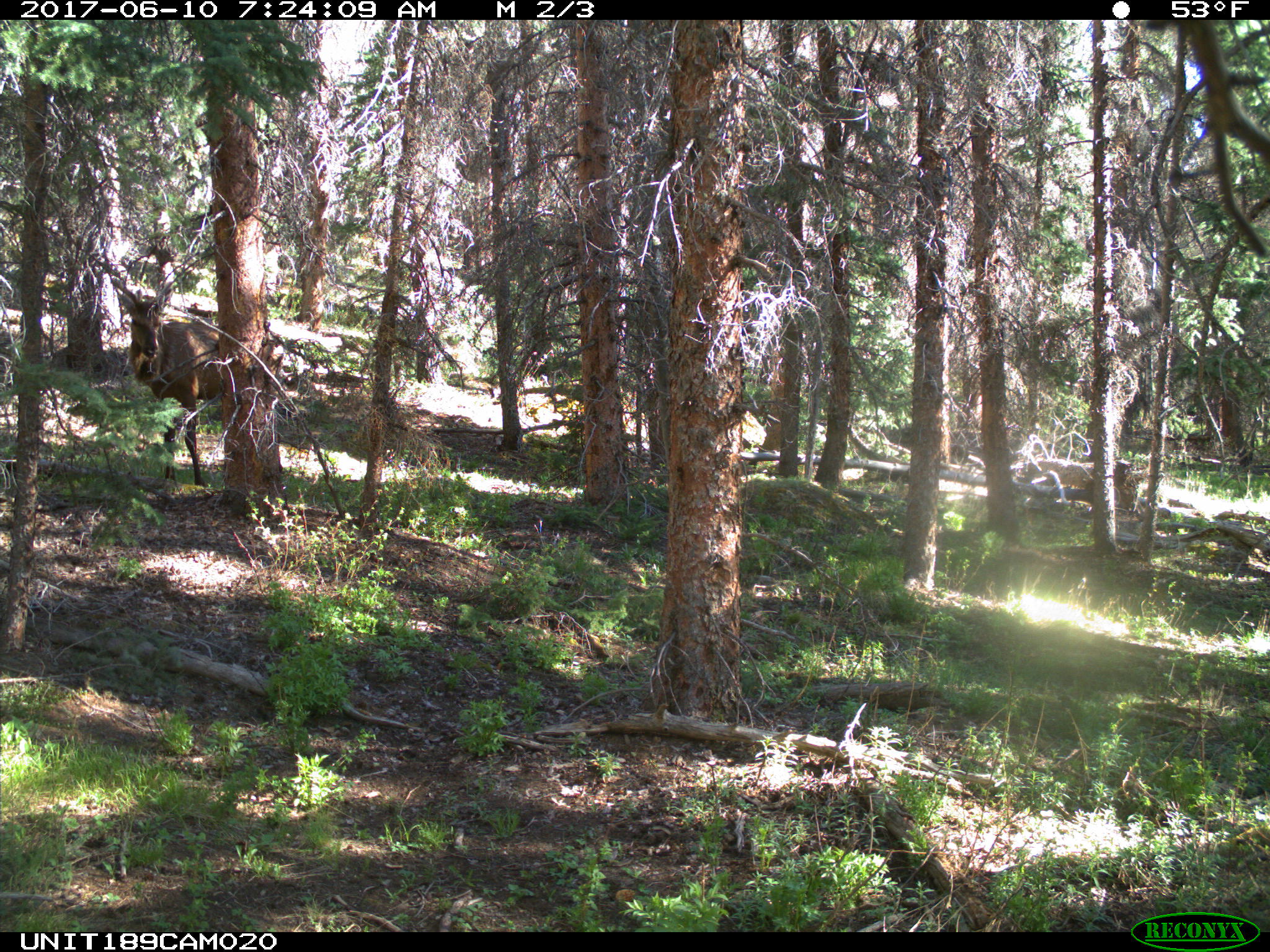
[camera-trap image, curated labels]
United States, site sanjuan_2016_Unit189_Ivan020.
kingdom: Animalia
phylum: Chordata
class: Mammalia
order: Artiodactyla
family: Cervidae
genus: Cervus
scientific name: Cervus elaphus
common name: red deer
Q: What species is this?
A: Cervus elaphus (red deer).